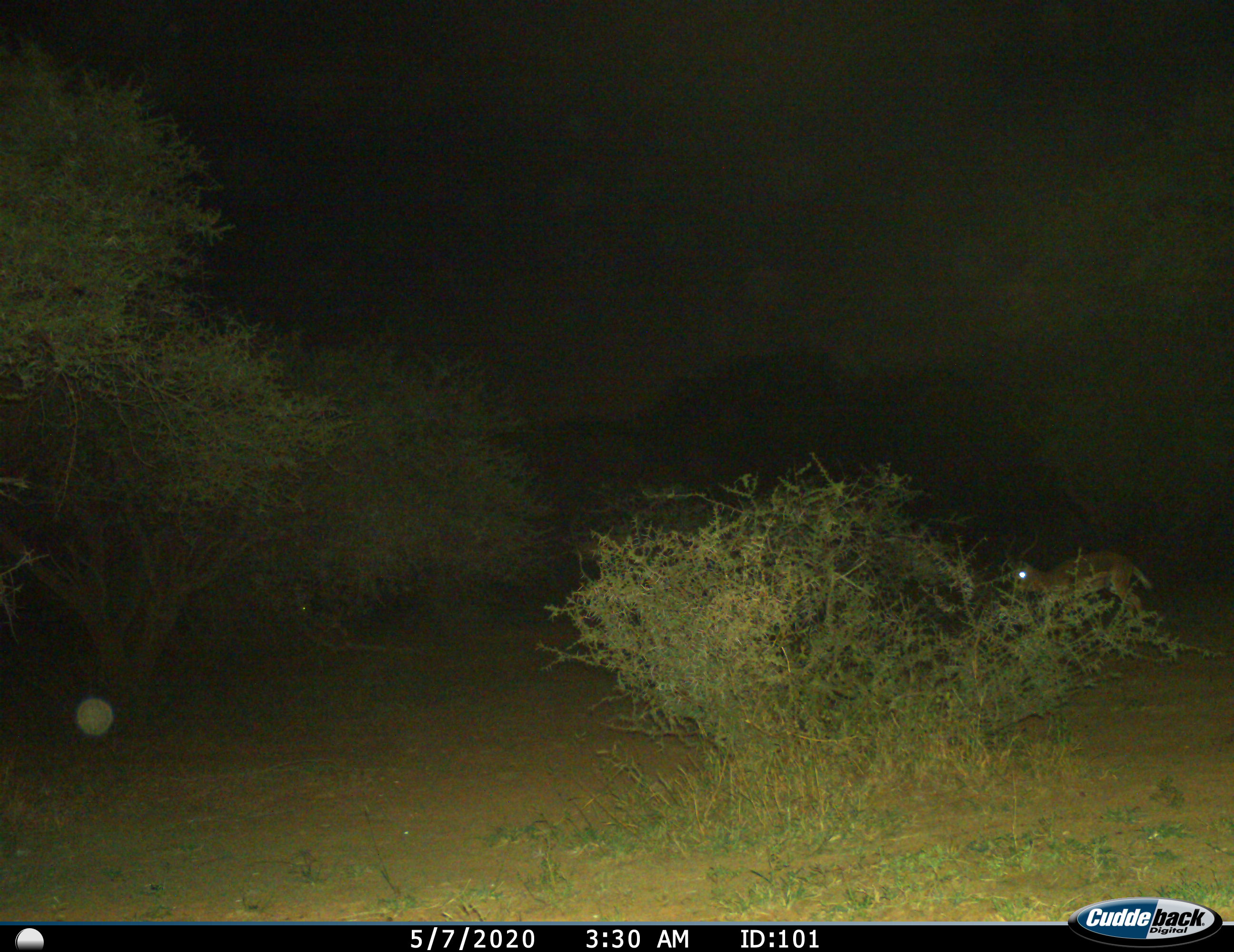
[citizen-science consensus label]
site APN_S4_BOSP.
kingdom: Animalia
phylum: Chordata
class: Mammalia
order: Artiodactyla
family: Bovidae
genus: Aepyceros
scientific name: Aepyceros melampus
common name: impala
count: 1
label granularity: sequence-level